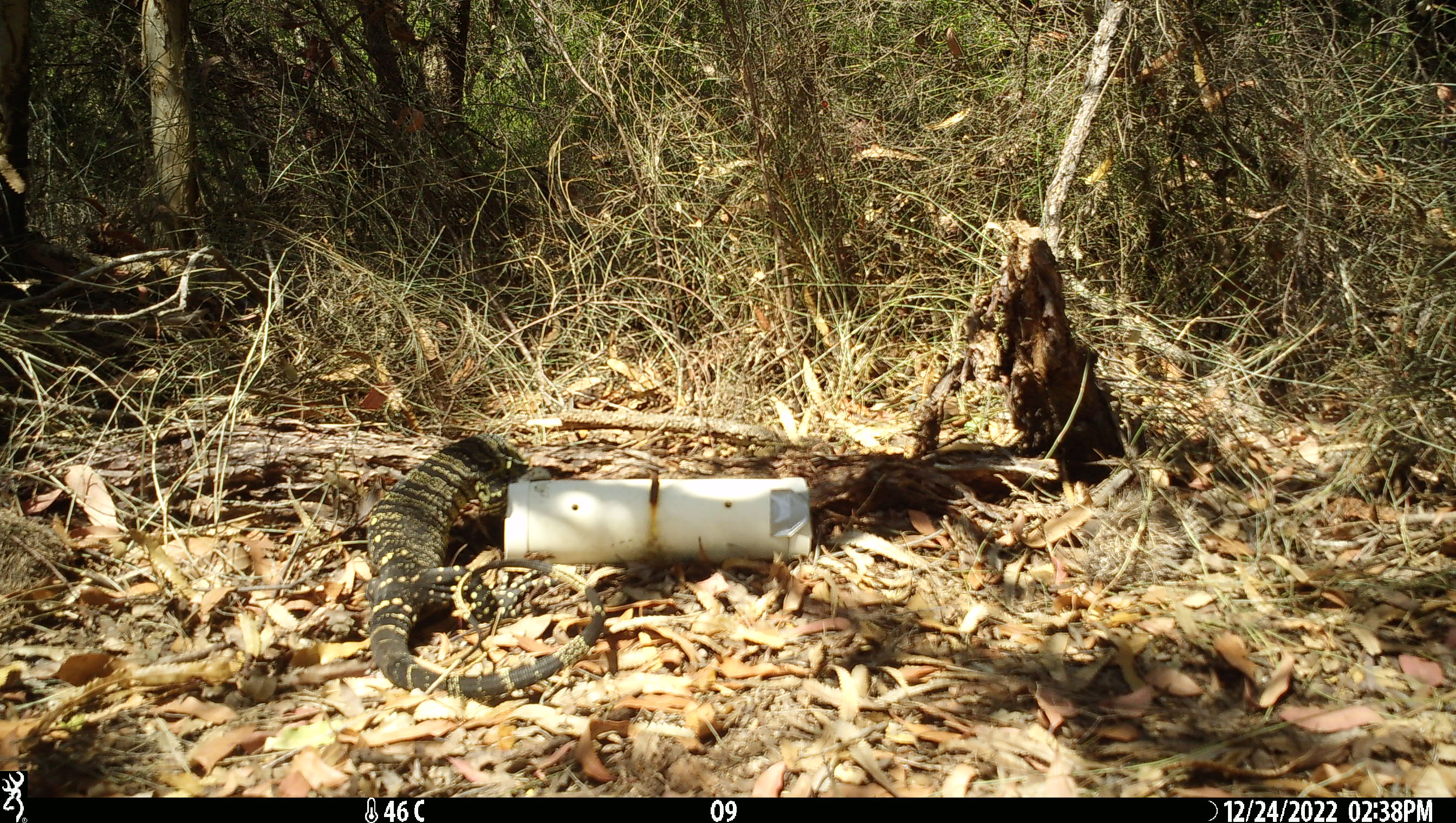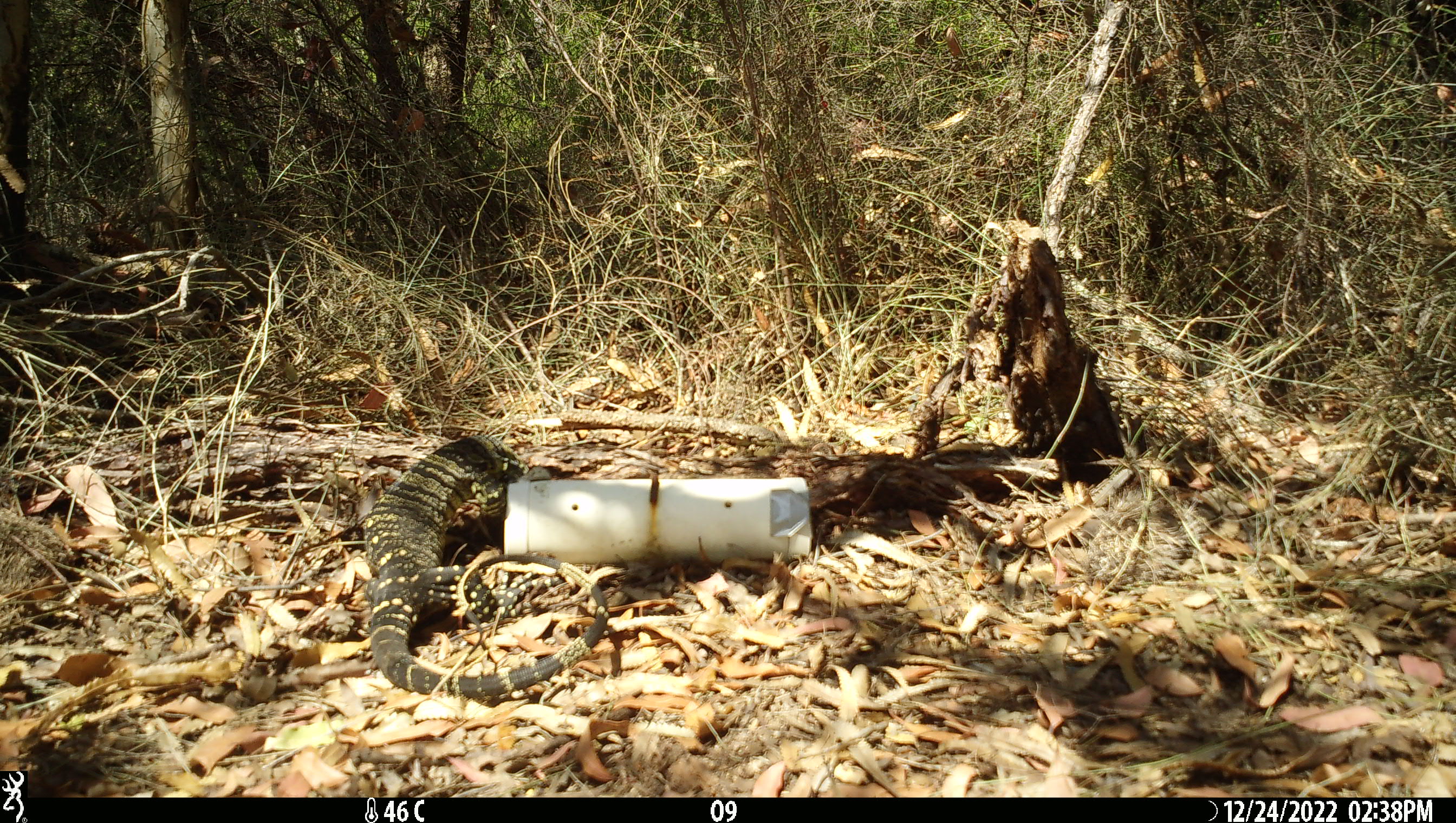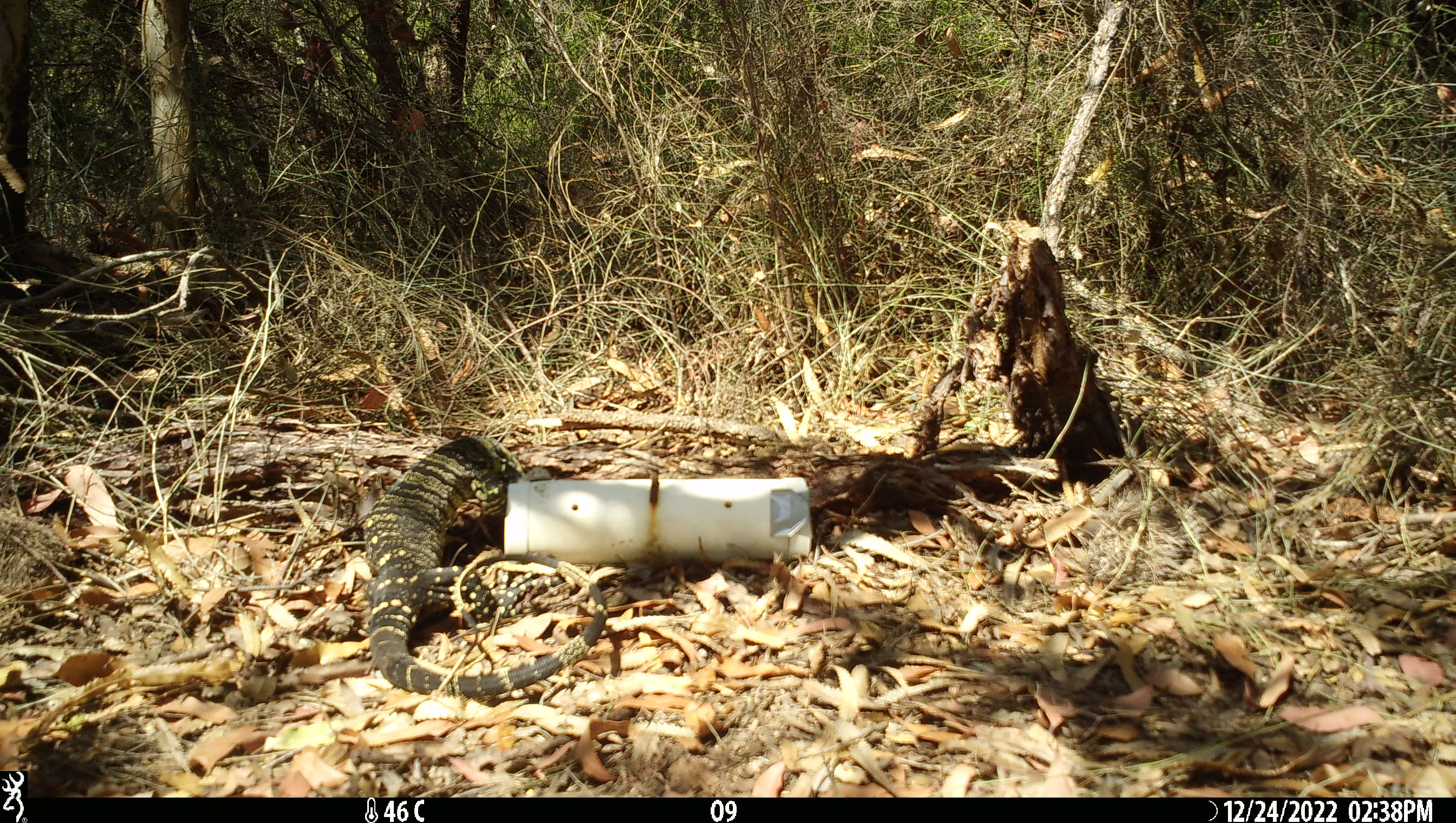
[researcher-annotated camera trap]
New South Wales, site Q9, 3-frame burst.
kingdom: Animalia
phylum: Chordata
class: Reptilia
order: Squamata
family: Varanidae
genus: Varanus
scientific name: Varanus varius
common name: lace monitor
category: goanna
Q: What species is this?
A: Goanna (lace monitor) (Varanus varius).